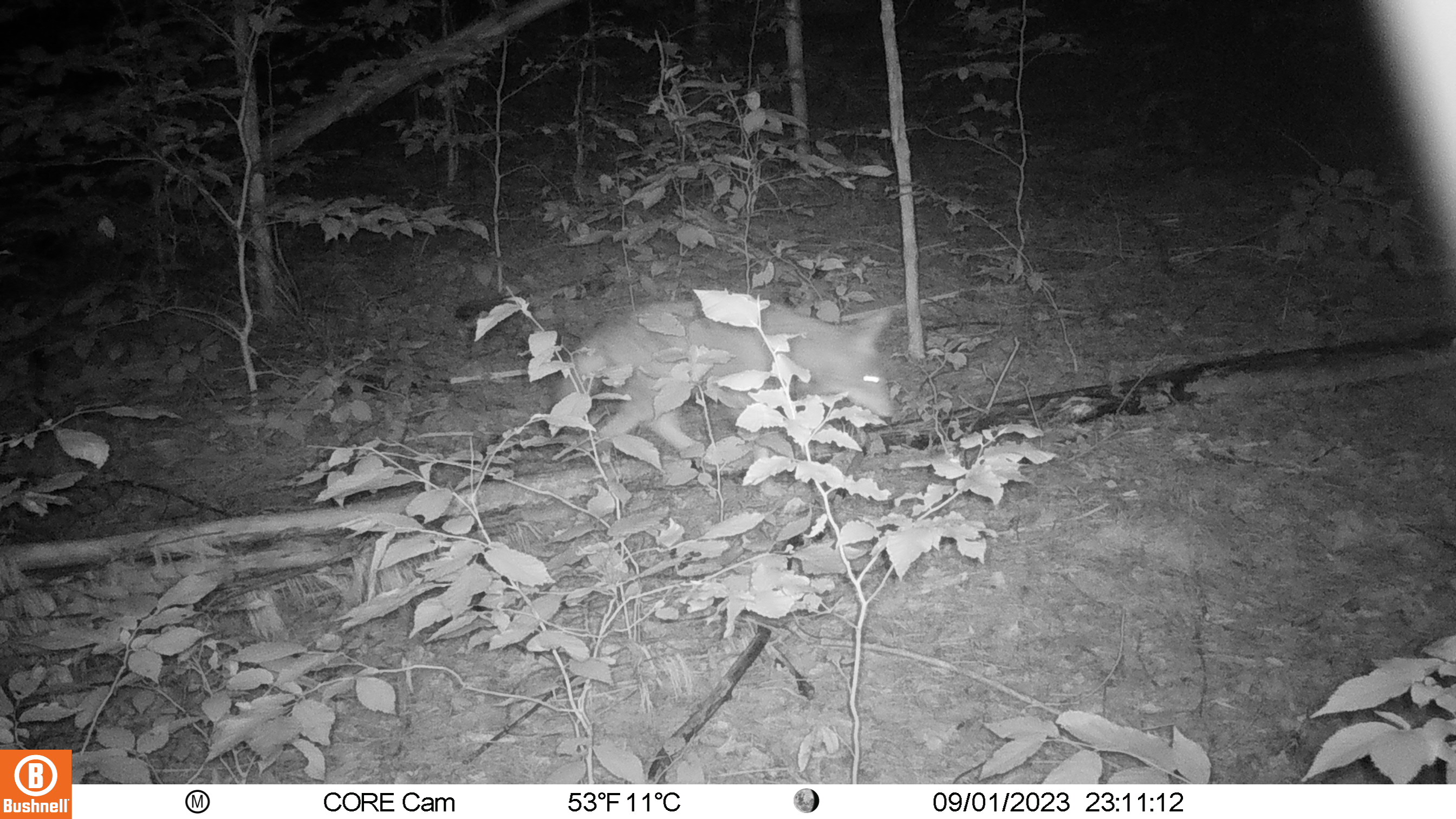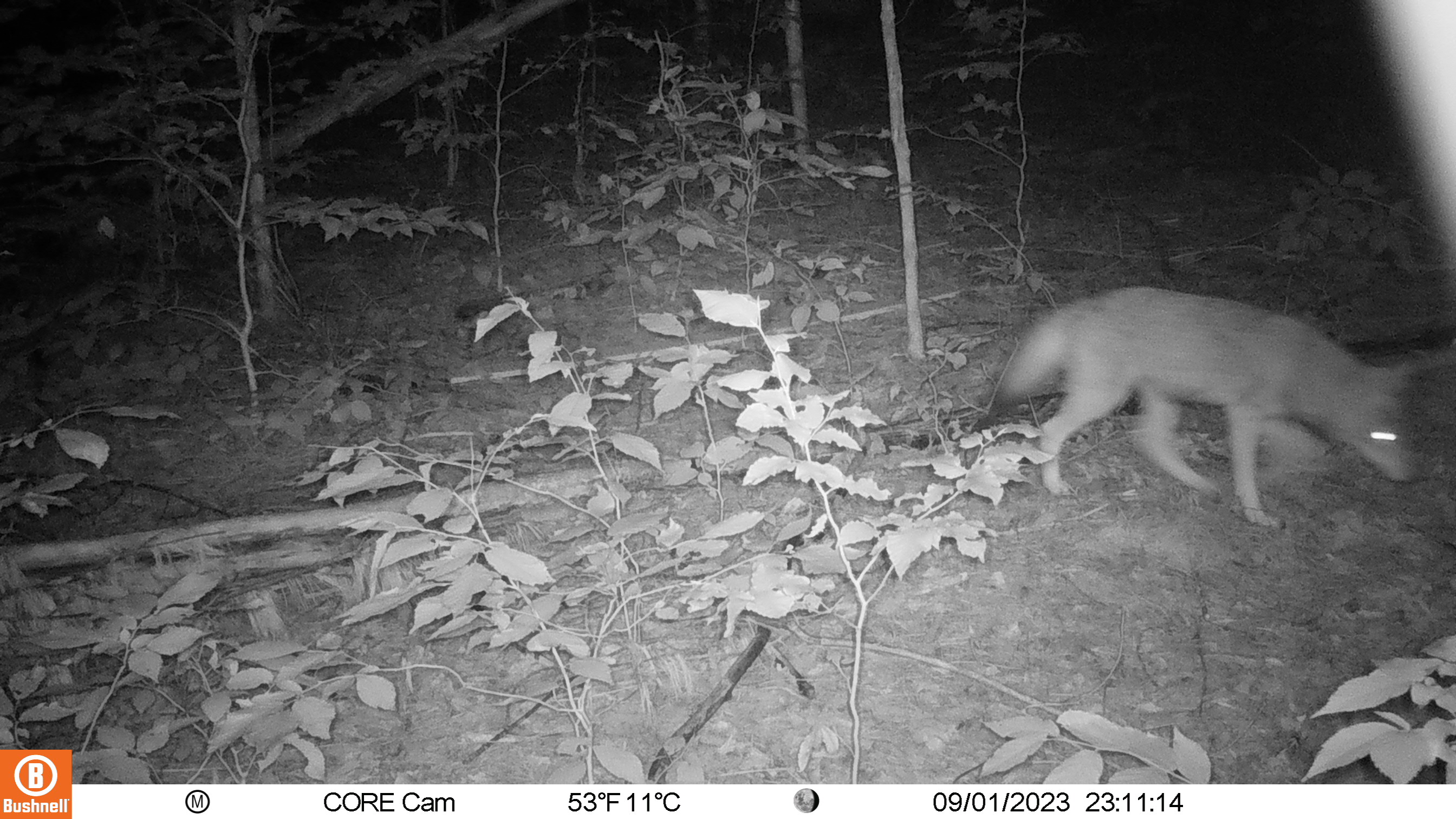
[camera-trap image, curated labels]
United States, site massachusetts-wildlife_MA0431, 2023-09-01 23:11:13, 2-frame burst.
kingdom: Animalia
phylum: Chordata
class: Mammalia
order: Carnivora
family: Canidae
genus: Canis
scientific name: Canis latrans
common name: coyote